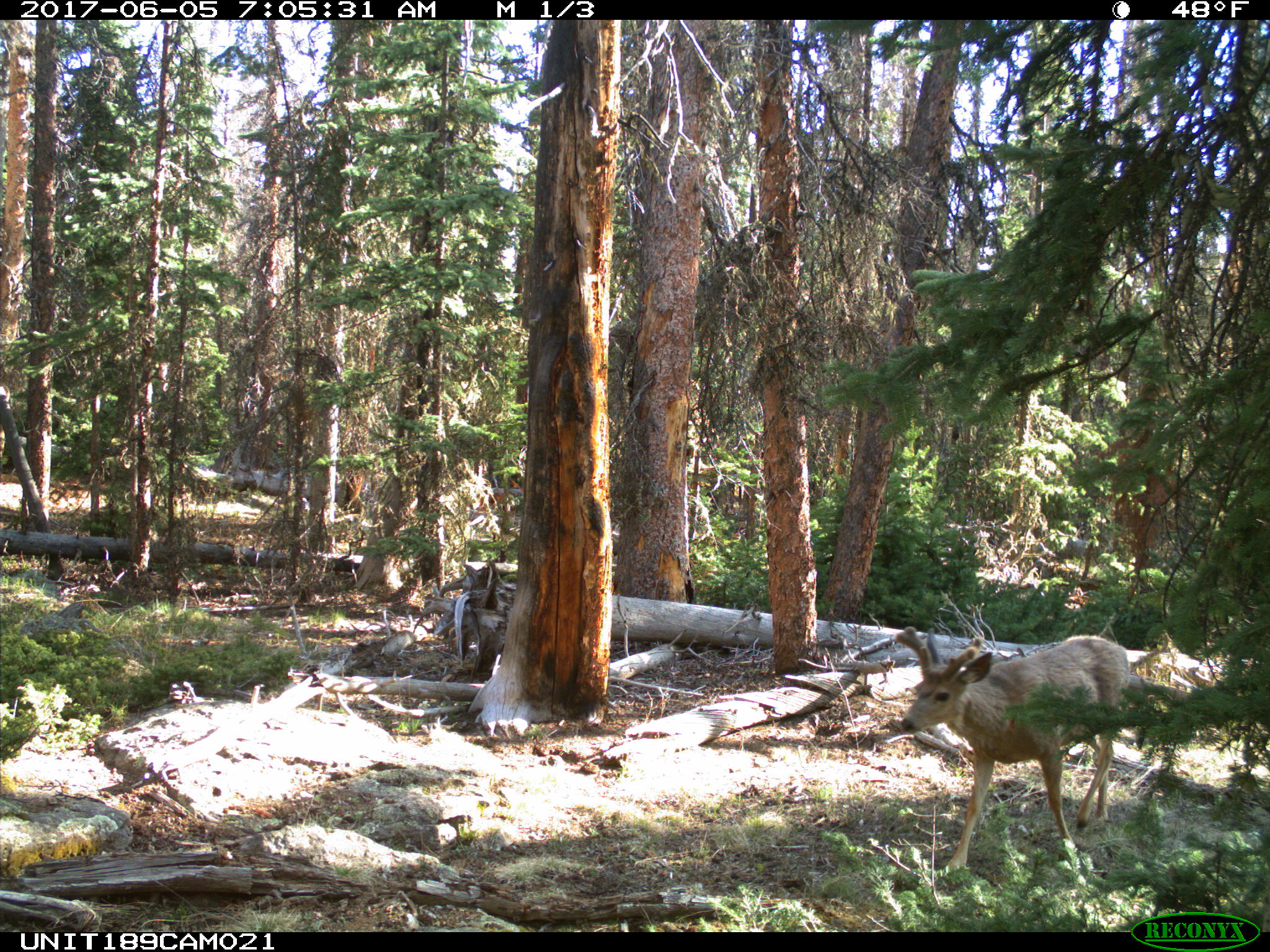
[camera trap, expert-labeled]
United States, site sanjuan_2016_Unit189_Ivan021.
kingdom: Animalia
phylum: Chordata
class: Mammalia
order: Artiodactyla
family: Cervidae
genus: Odocoileus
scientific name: Odocoileus hemionus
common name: mule deer